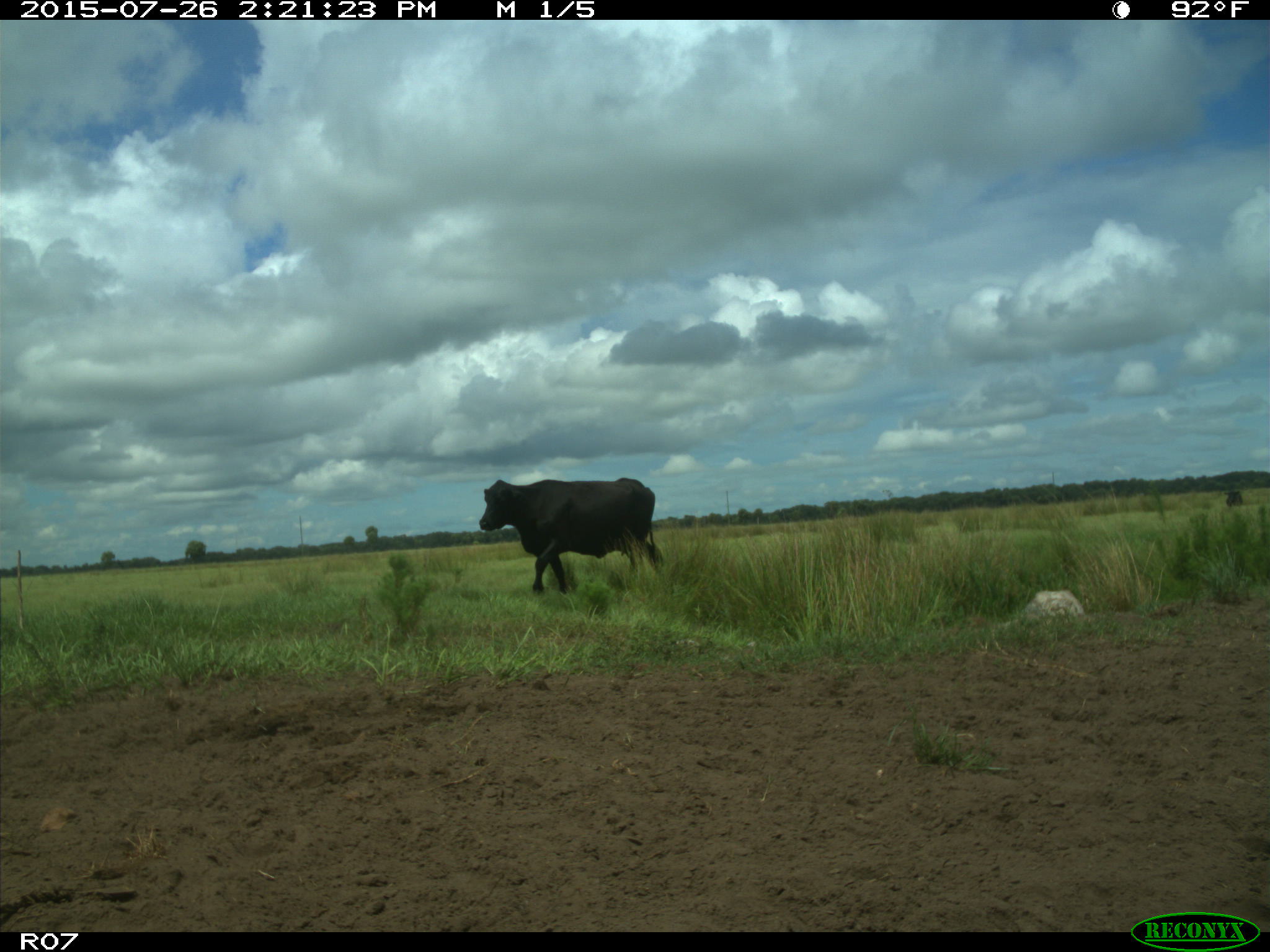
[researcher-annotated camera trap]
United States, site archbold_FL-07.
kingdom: Animalia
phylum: Chordata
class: Mammalia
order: Artiodactyla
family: Bovidae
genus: Bos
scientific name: Bos taurus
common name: domestic cow